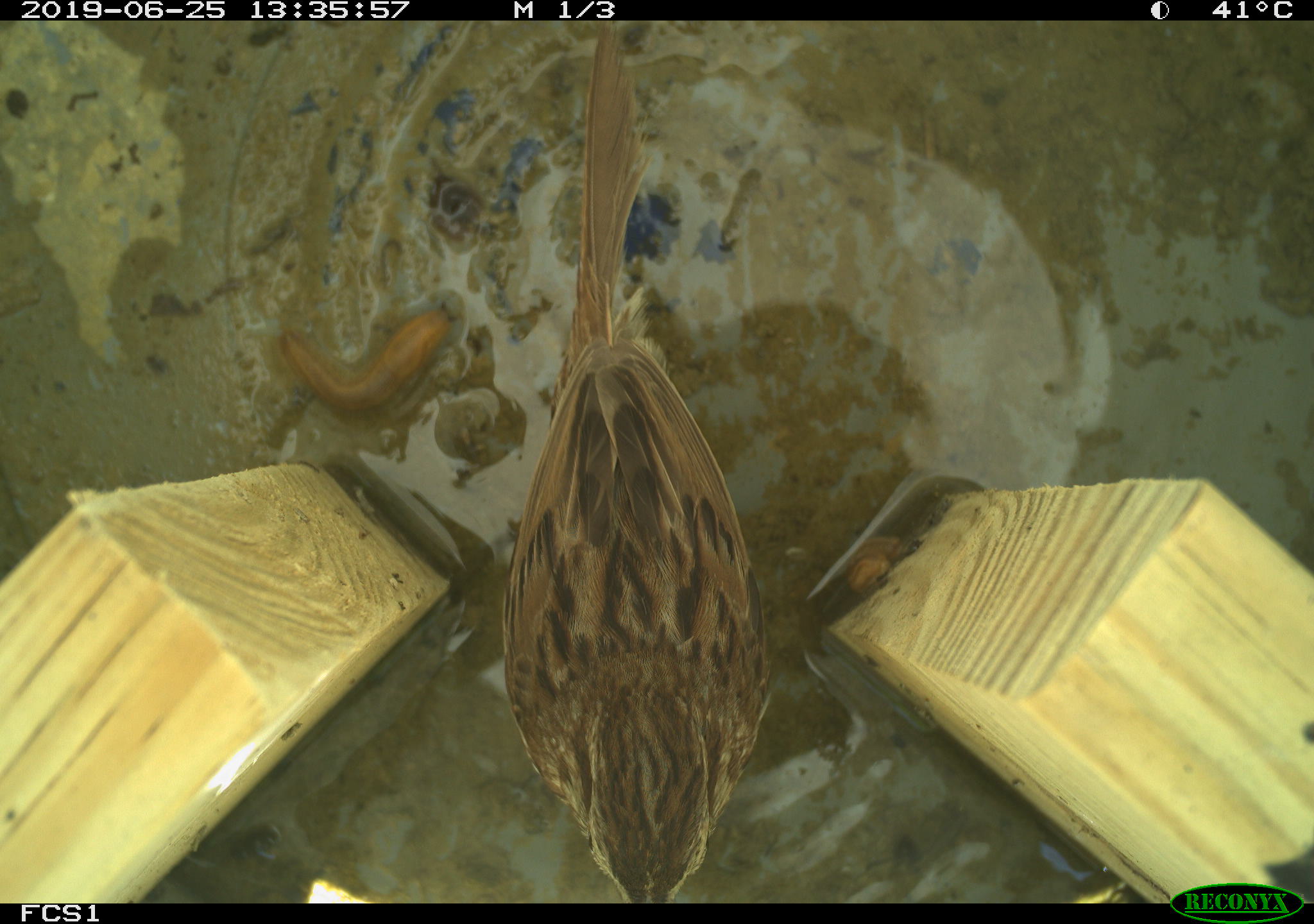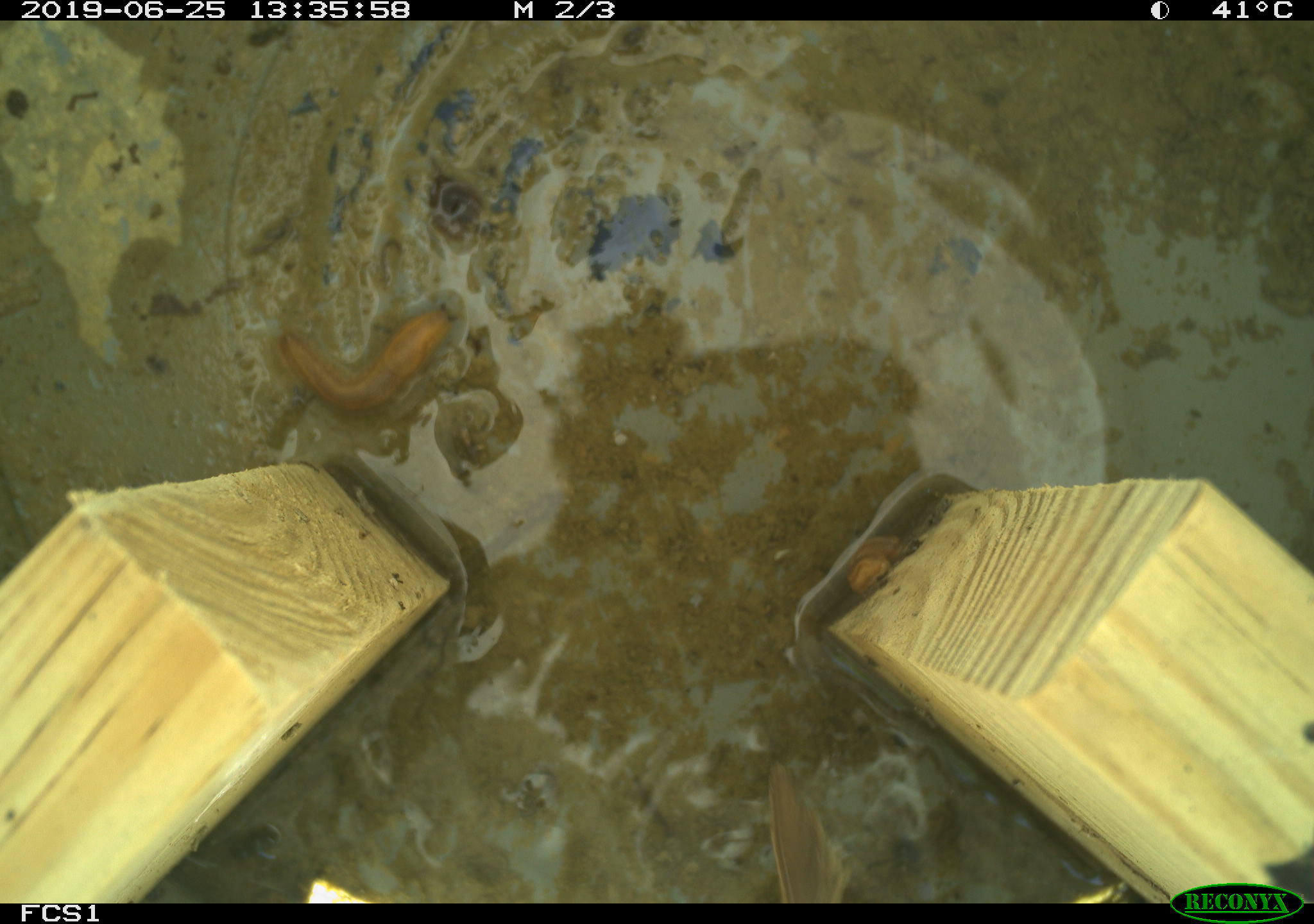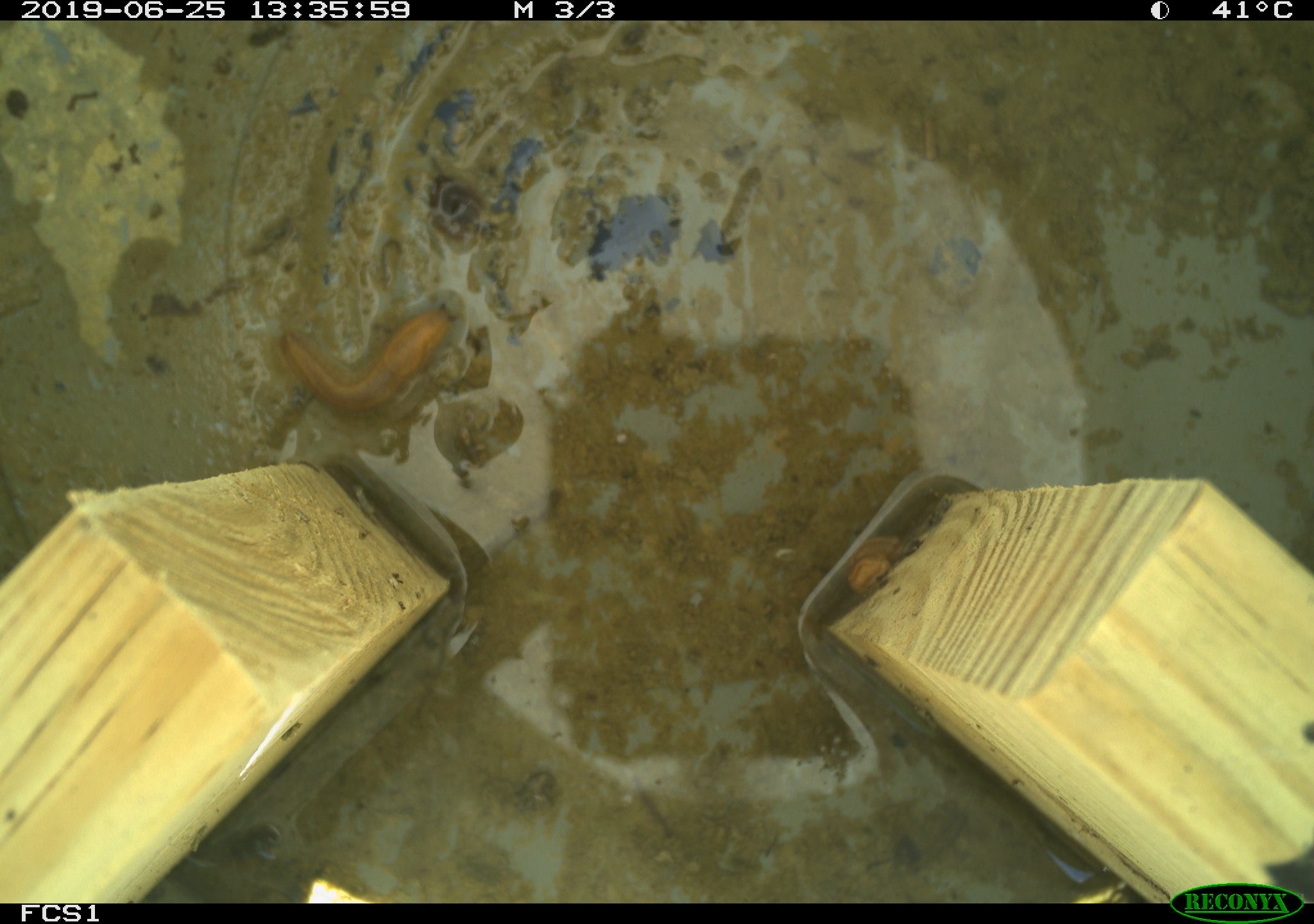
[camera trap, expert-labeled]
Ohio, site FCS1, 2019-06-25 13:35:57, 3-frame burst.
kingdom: Animalia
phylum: Chordata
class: Aves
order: Passeriformes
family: Passerellidae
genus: Melospiza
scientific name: Melospiza melodia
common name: song sparrow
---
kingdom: Animalia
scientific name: Animalia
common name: animal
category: invertebrate